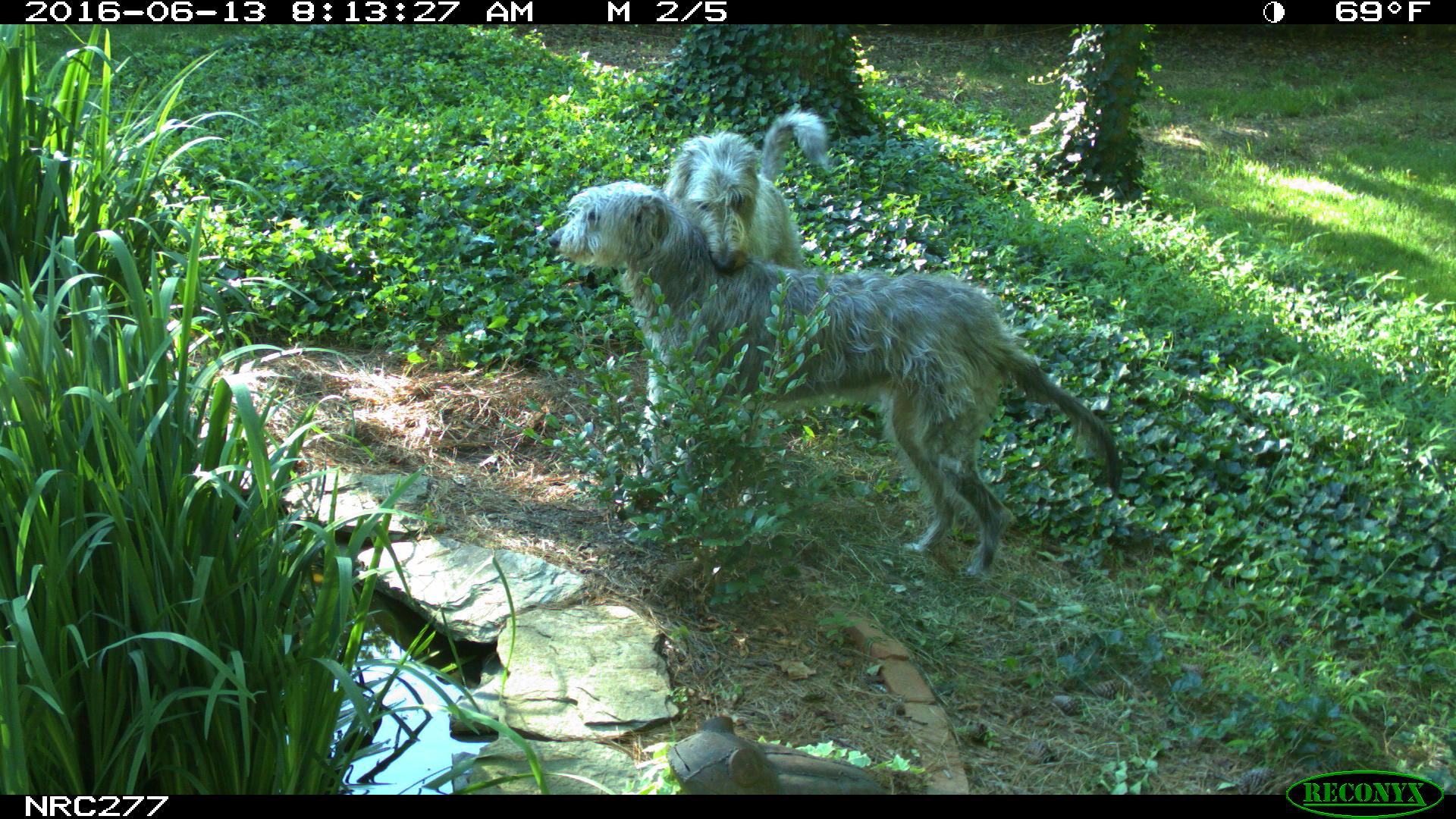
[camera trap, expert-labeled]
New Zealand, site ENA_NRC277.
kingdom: Animalia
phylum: Chordata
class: Mammalia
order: Carnivora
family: Canidae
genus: Canis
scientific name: Canis familiaris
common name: domestic dog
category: dog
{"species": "dog (domestic dog) (Canis familiaris)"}